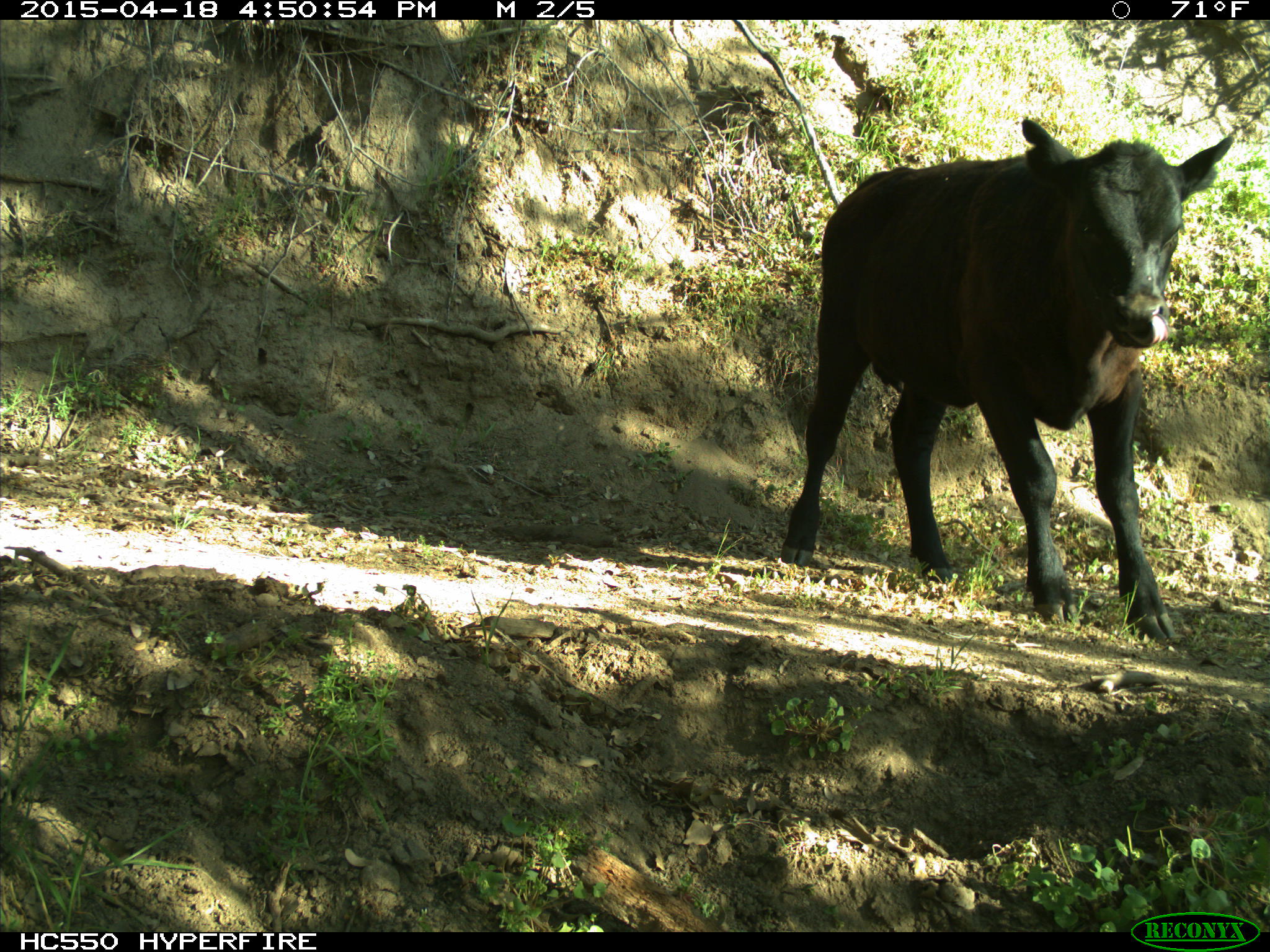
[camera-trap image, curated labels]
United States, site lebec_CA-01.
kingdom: Animalia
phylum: Chordata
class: Mammalia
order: Artiodactyla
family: Bovidae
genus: Bos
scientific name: Bos taurus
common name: domestic cow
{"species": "Bos taurus (domestic cow)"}